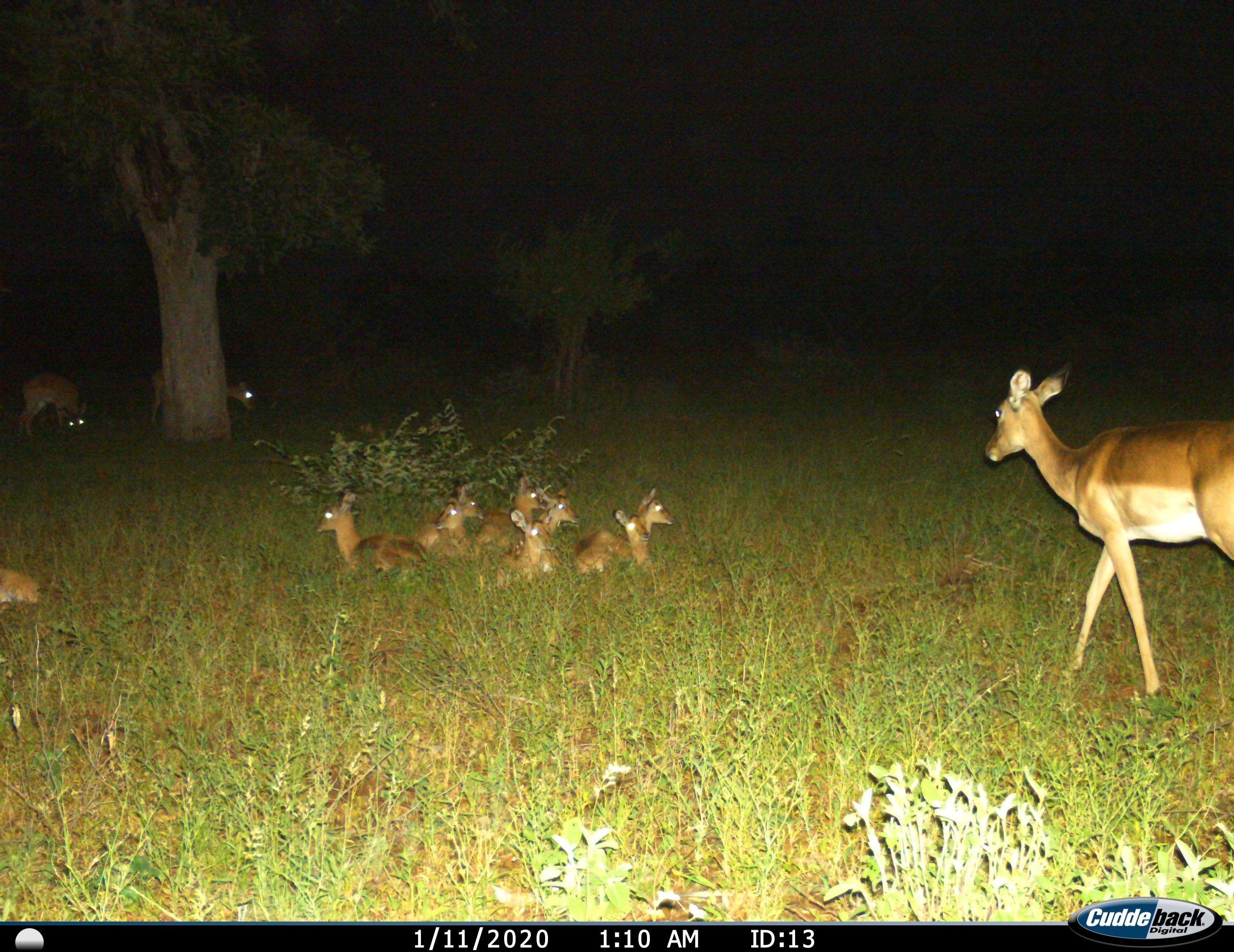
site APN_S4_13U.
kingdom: Animalia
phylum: Chordata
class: Mammalia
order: Artiodactyla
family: Bovidae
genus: Aepyceros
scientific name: Aepyceros melampus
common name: impala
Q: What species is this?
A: Impala (Aepyceros melampus).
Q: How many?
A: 11-50.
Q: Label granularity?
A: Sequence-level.